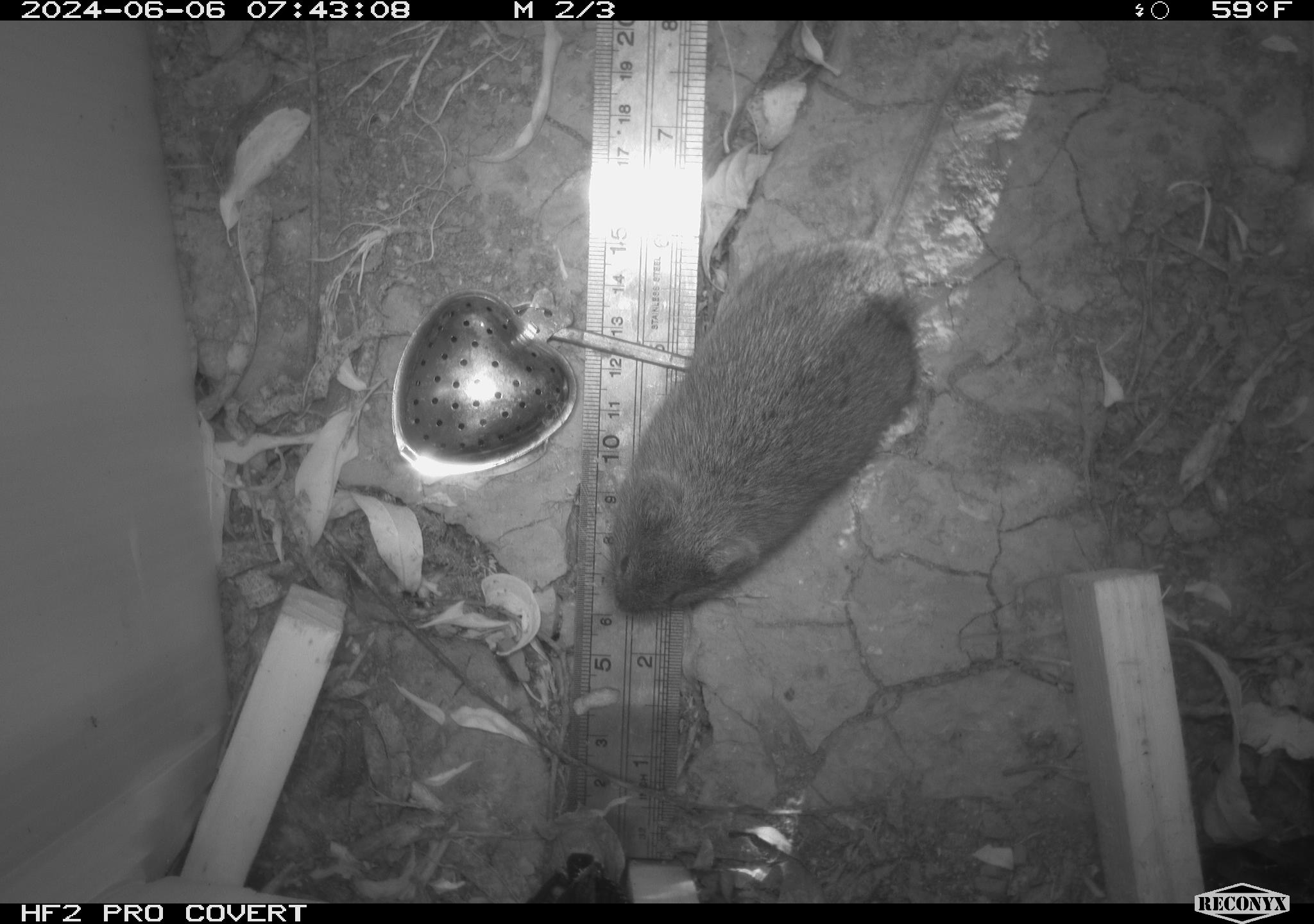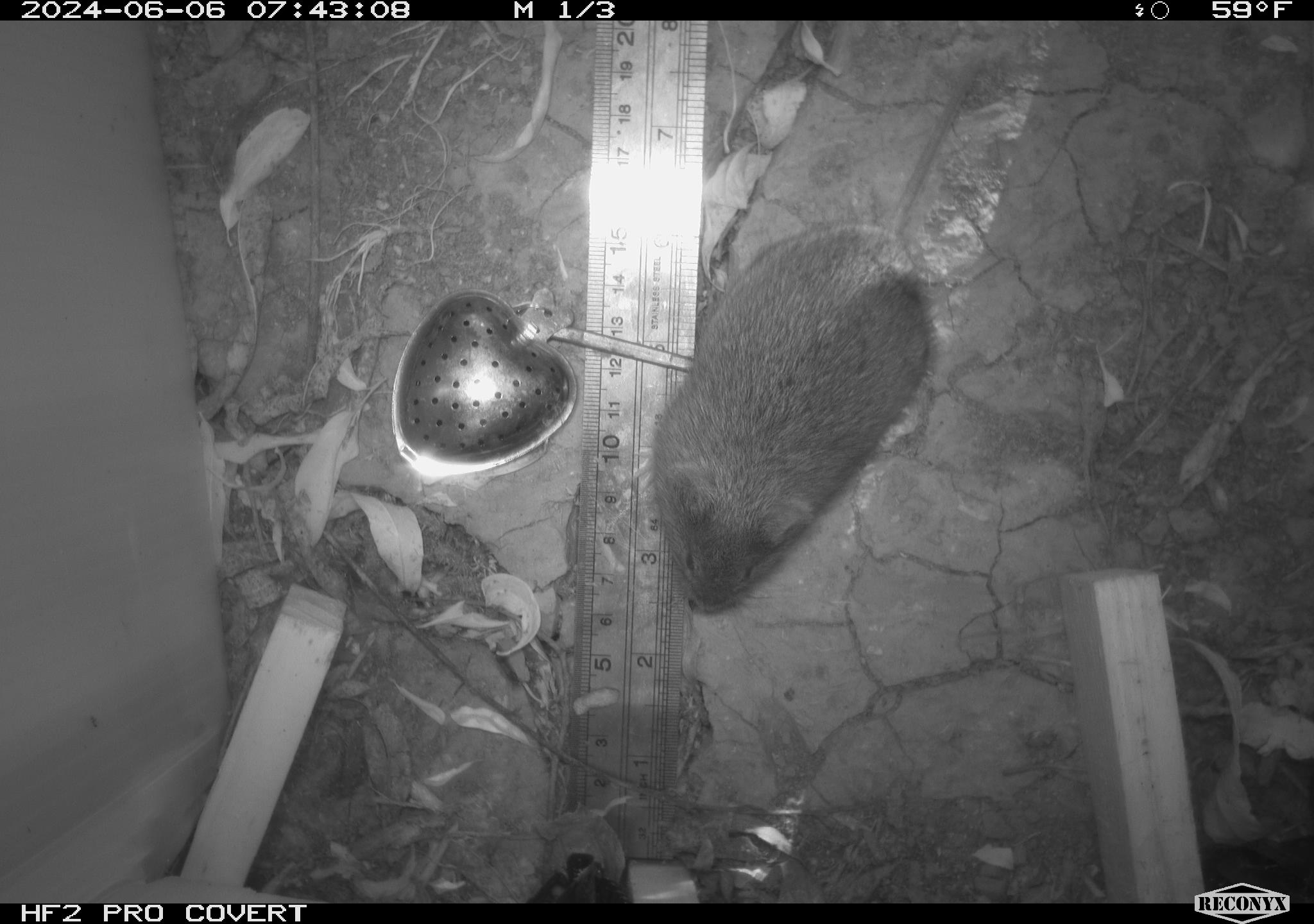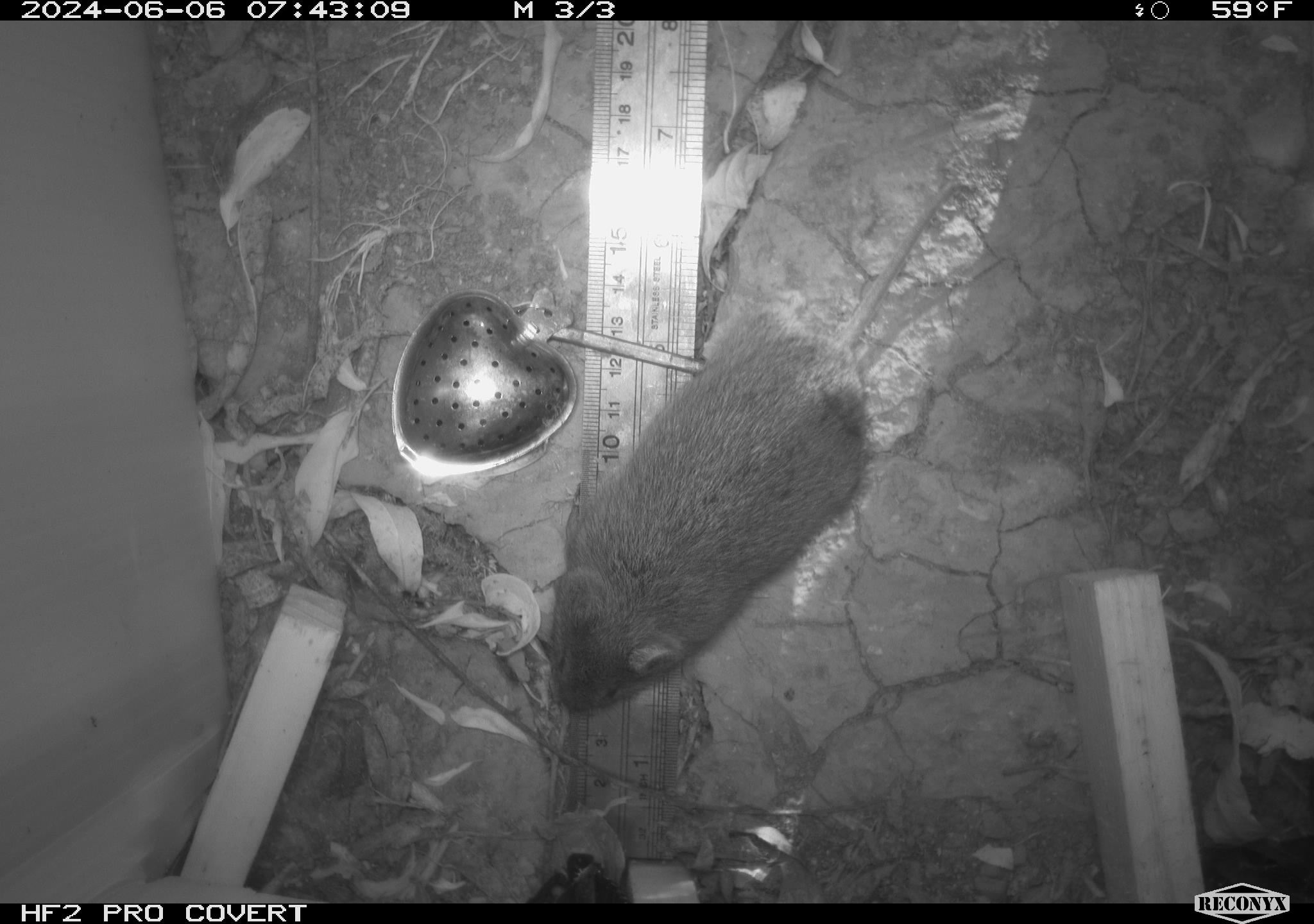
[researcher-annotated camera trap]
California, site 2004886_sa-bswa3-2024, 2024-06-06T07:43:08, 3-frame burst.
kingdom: Animalia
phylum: Chordata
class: Mammalia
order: Rodentia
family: Cricetidae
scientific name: Arvicolinae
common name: voles, lemmings, and muskrats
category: arvicolinae subfamily